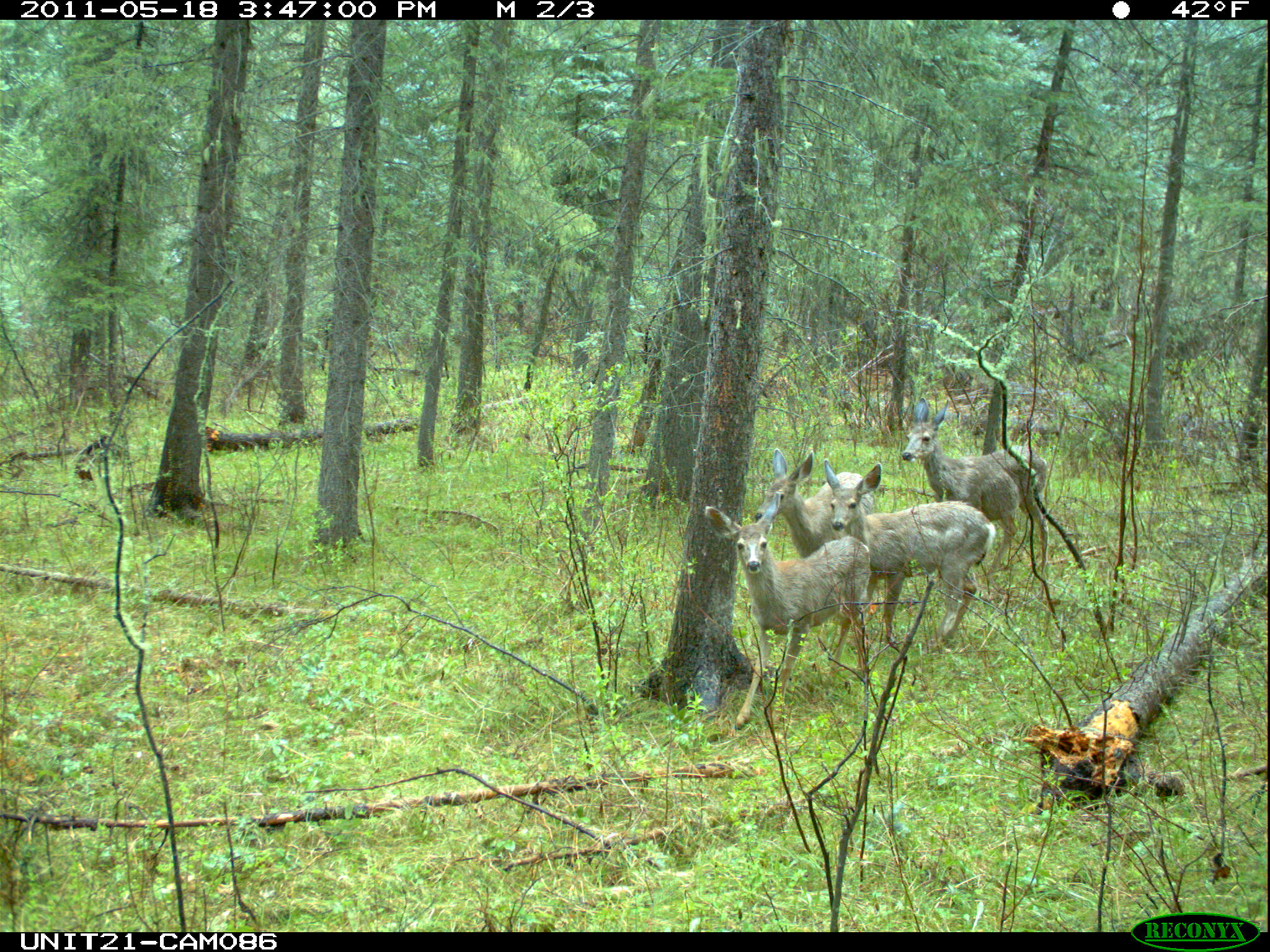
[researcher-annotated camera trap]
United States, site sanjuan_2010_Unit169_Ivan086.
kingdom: Animalia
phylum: Chordata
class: Mammalia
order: Artiodactyla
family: Cervidae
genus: Odocoileus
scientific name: Odocoileus hemionus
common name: mule deer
Odocoileus hemionus (mule deer).